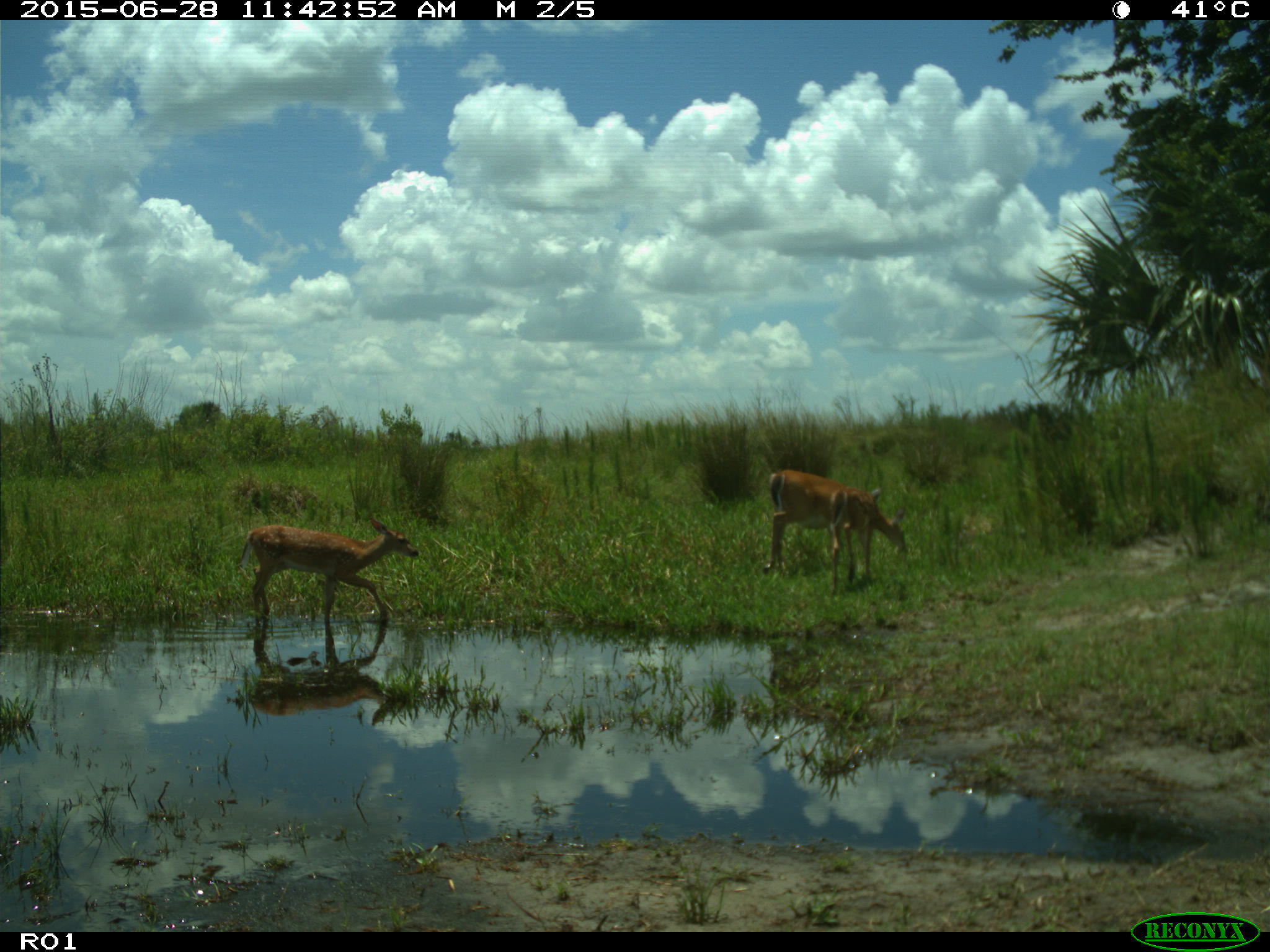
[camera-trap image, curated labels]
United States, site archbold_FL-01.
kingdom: Animalia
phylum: Chordata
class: Mammalia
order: Artiodactyla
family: Cervidae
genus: Odocoileus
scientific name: Odocoileus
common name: deer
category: unidentified deer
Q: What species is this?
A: Unidentified deer (deer) (Odocoileus).